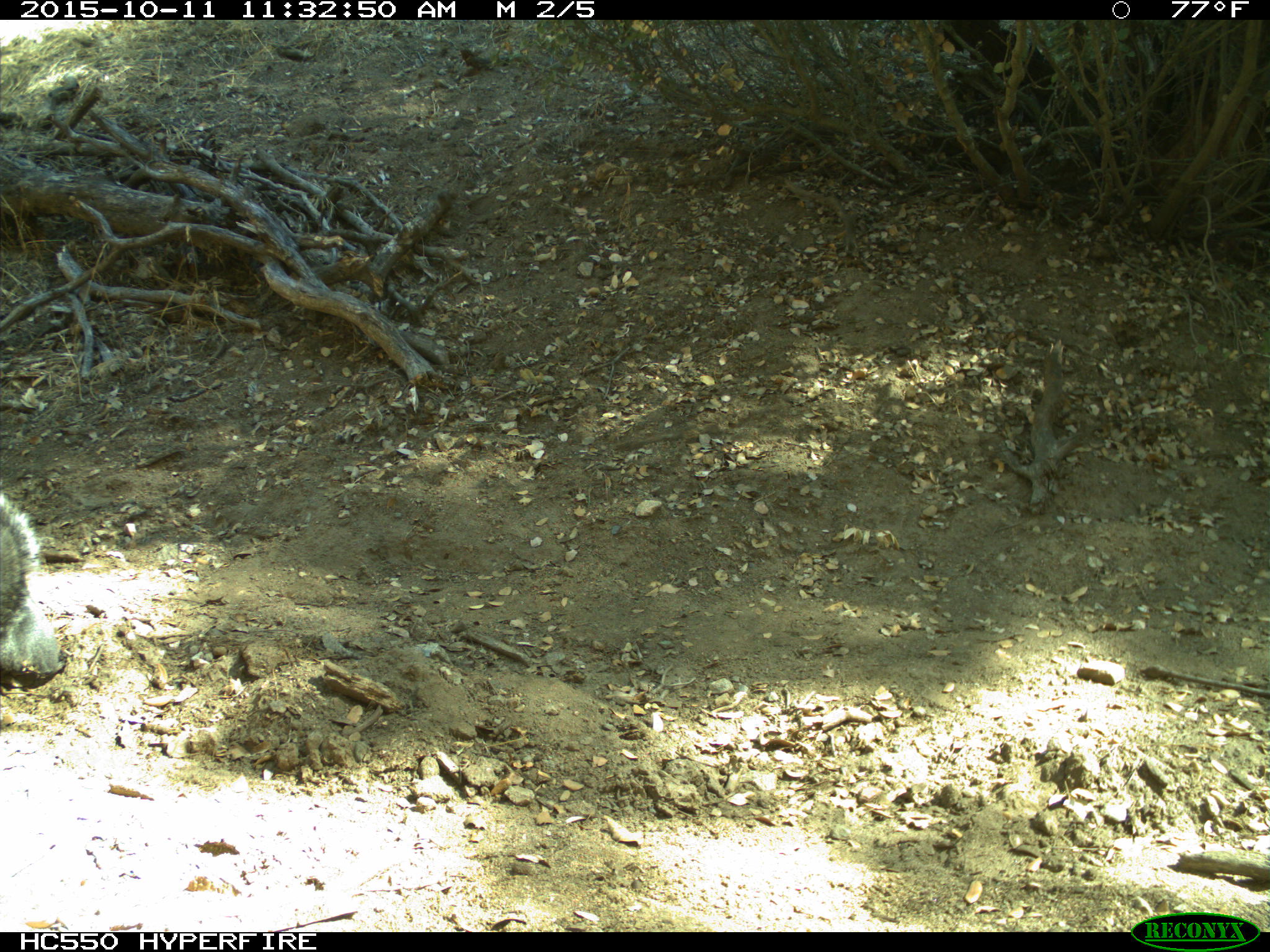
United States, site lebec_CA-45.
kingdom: Animalia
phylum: Chordata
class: Mammalia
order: Rodentia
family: Sciuridae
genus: Sciurus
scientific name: Sciurus carolinensis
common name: eastern gray squirrel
Sciurus carolinensis (eastern gray squirrel).